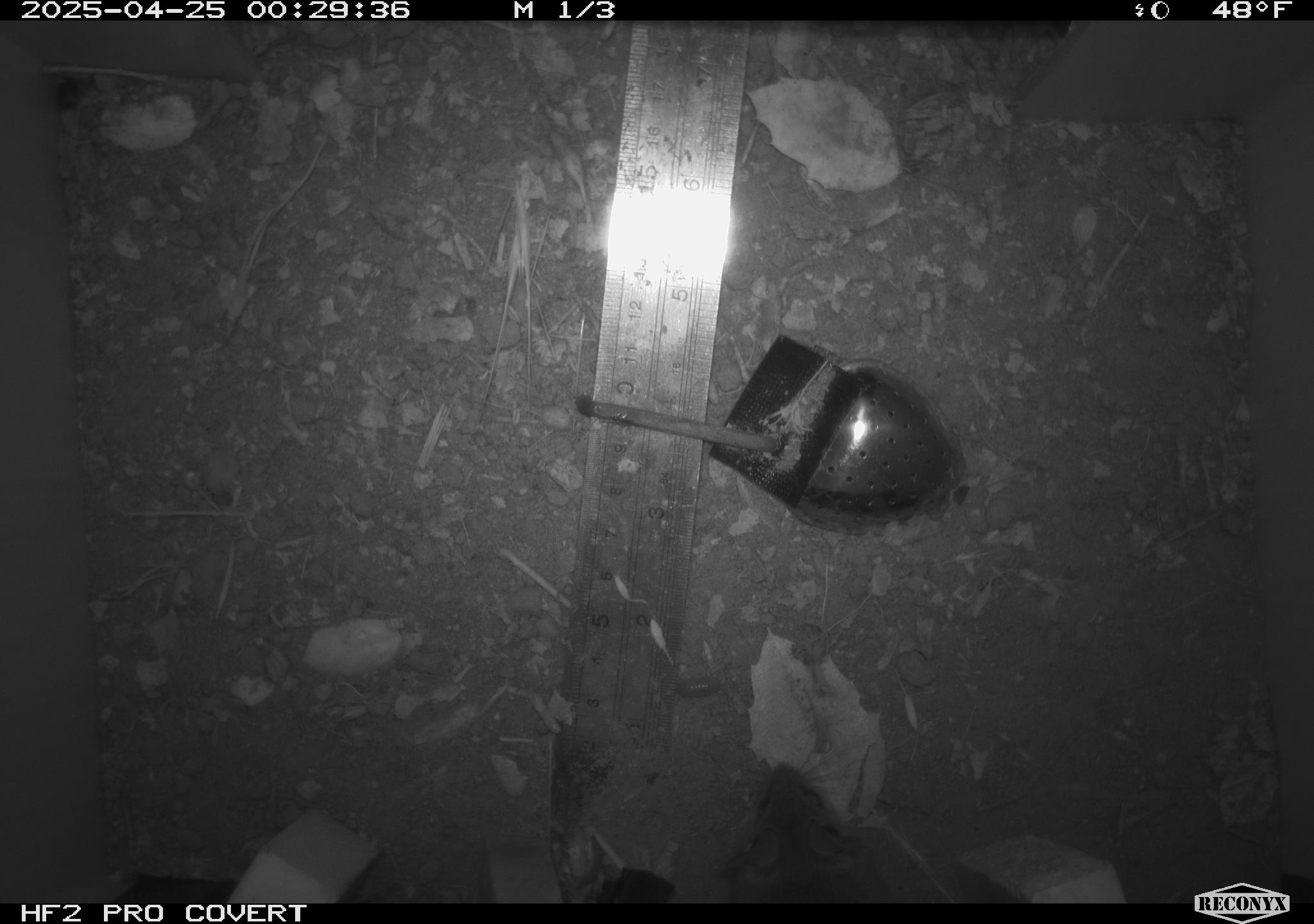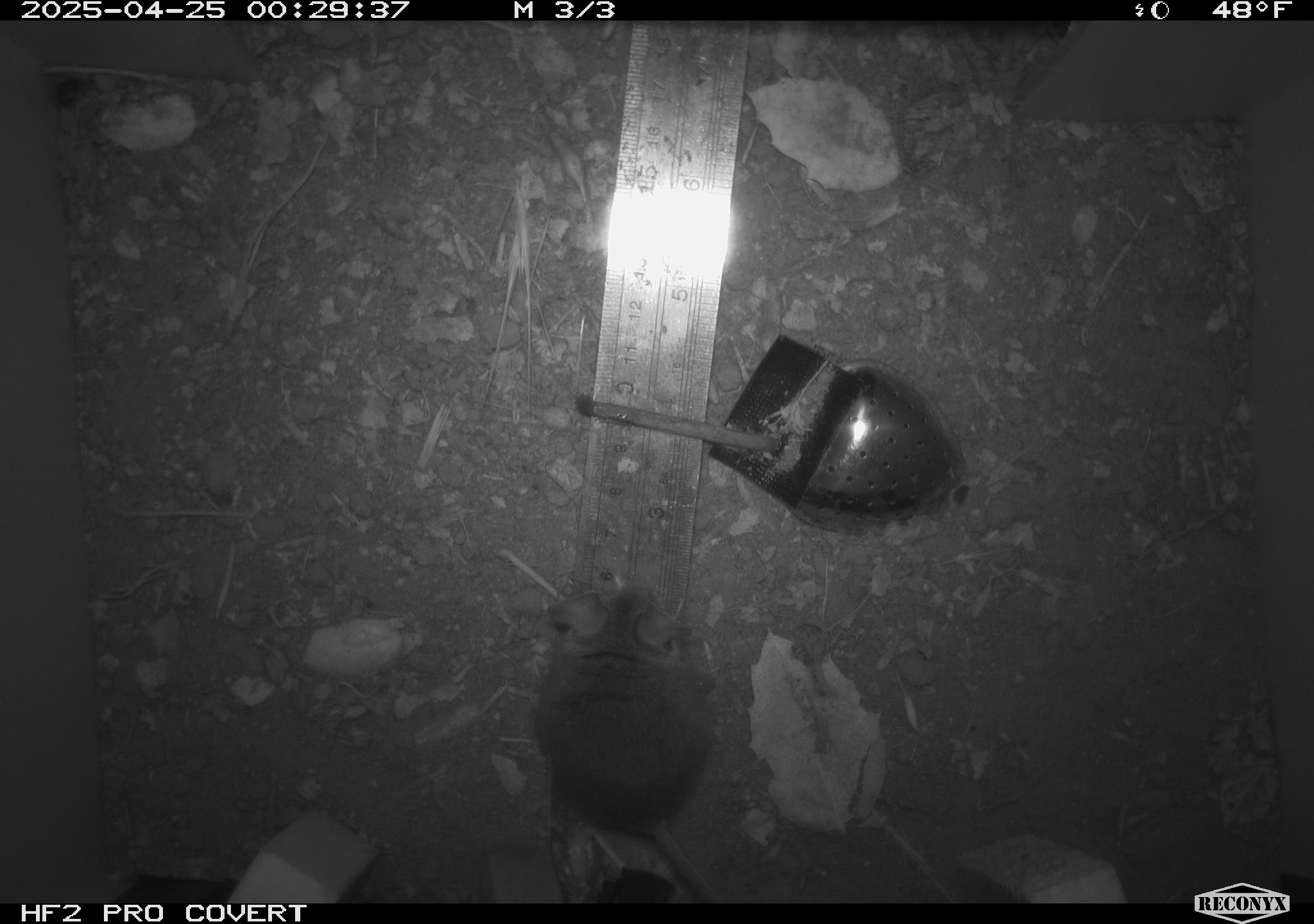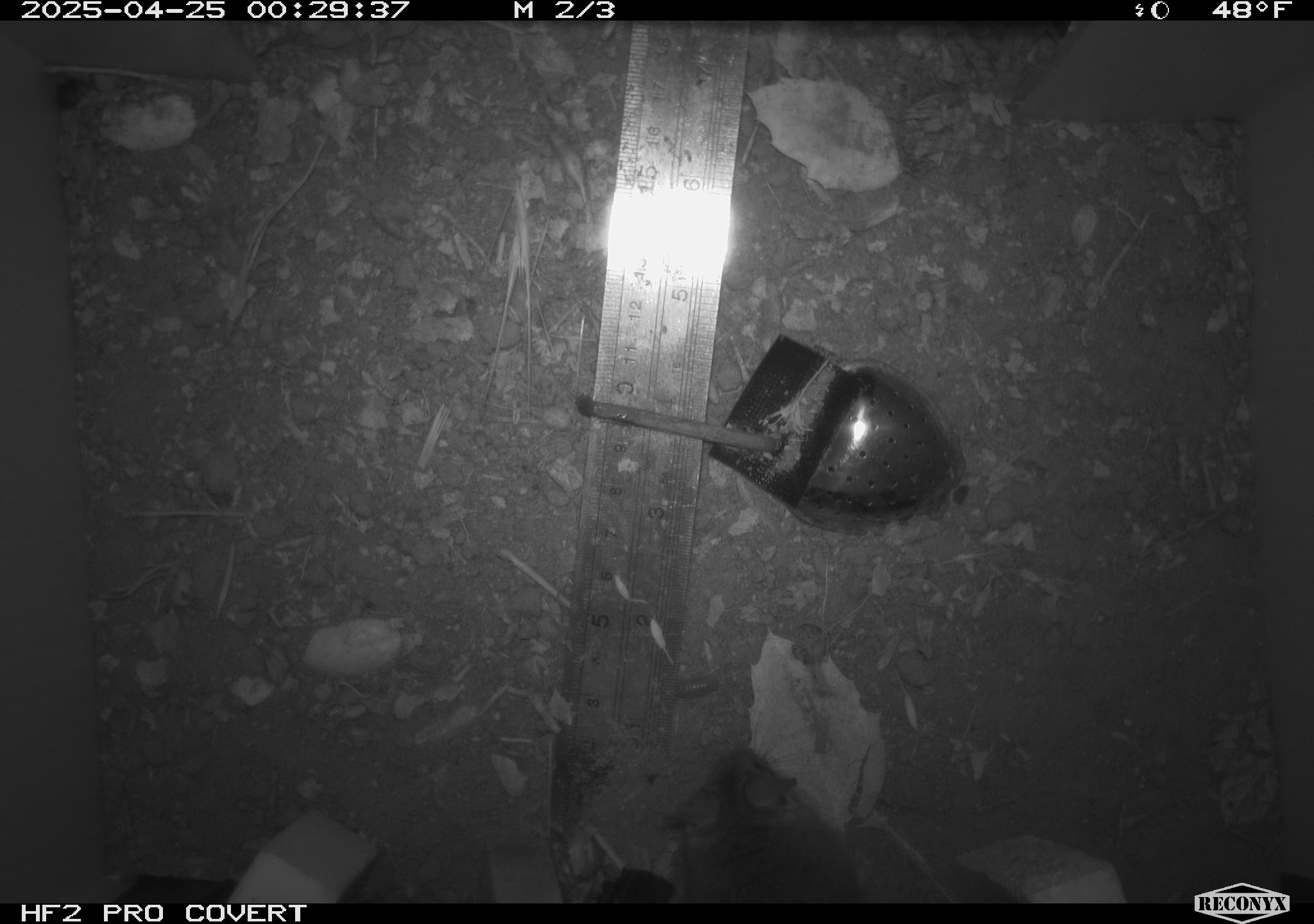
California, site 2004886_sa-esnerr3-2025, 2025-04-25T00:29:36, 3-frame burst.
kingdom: Animalia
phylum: Chordata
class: Mammalia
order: Rodentia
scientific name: Rodentia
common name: rodent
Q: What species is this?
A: Rodent (Rodentia).